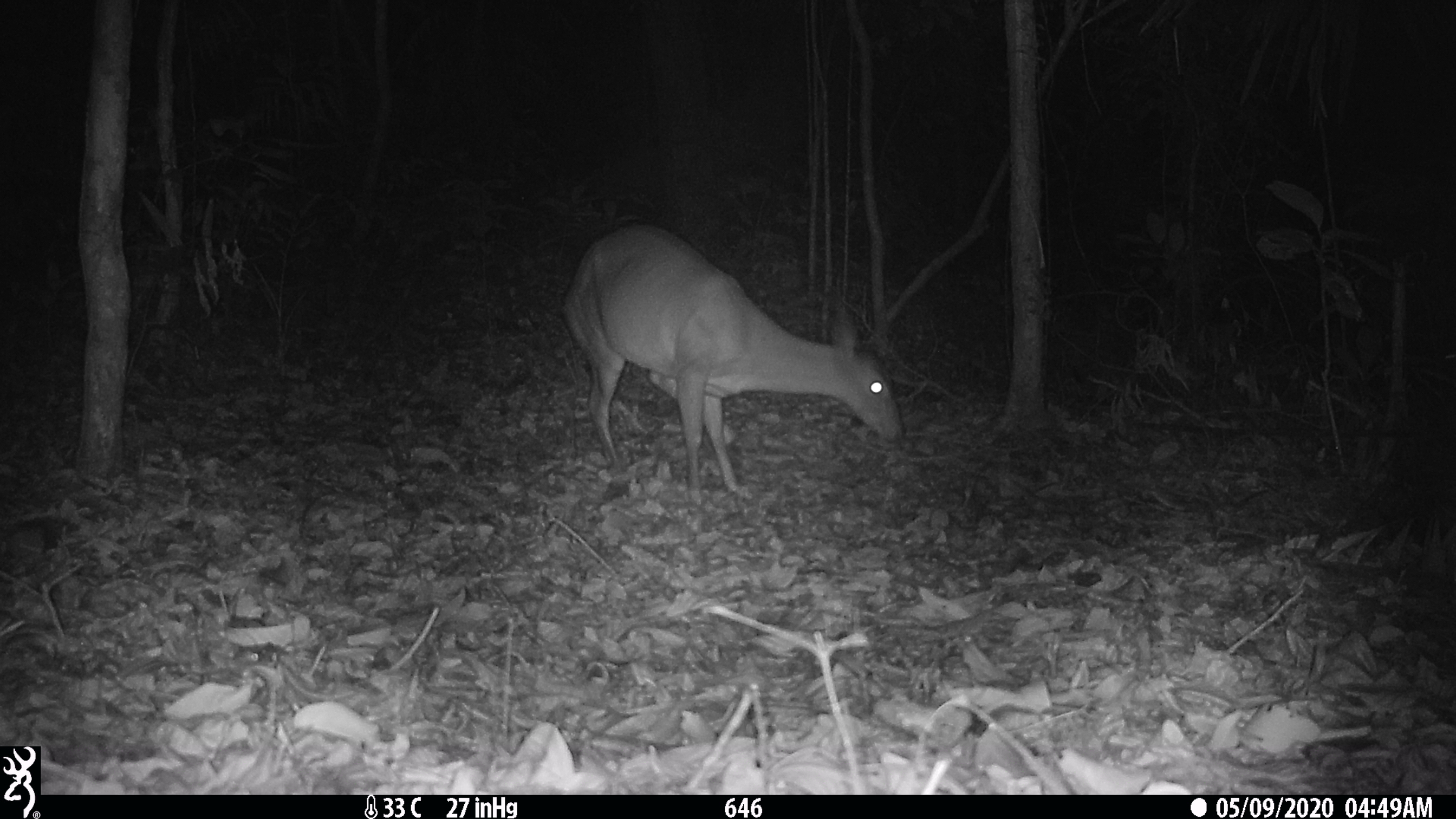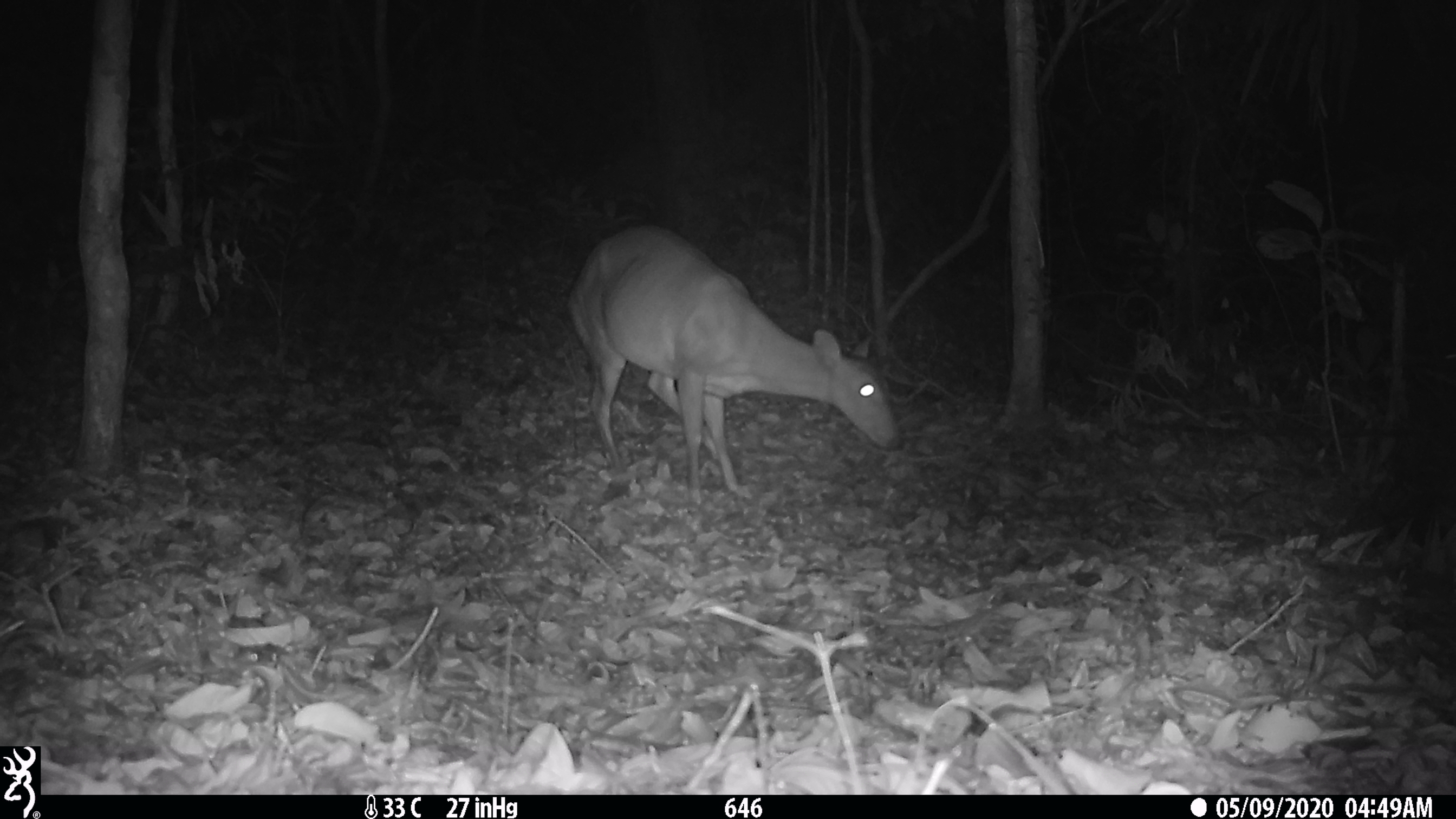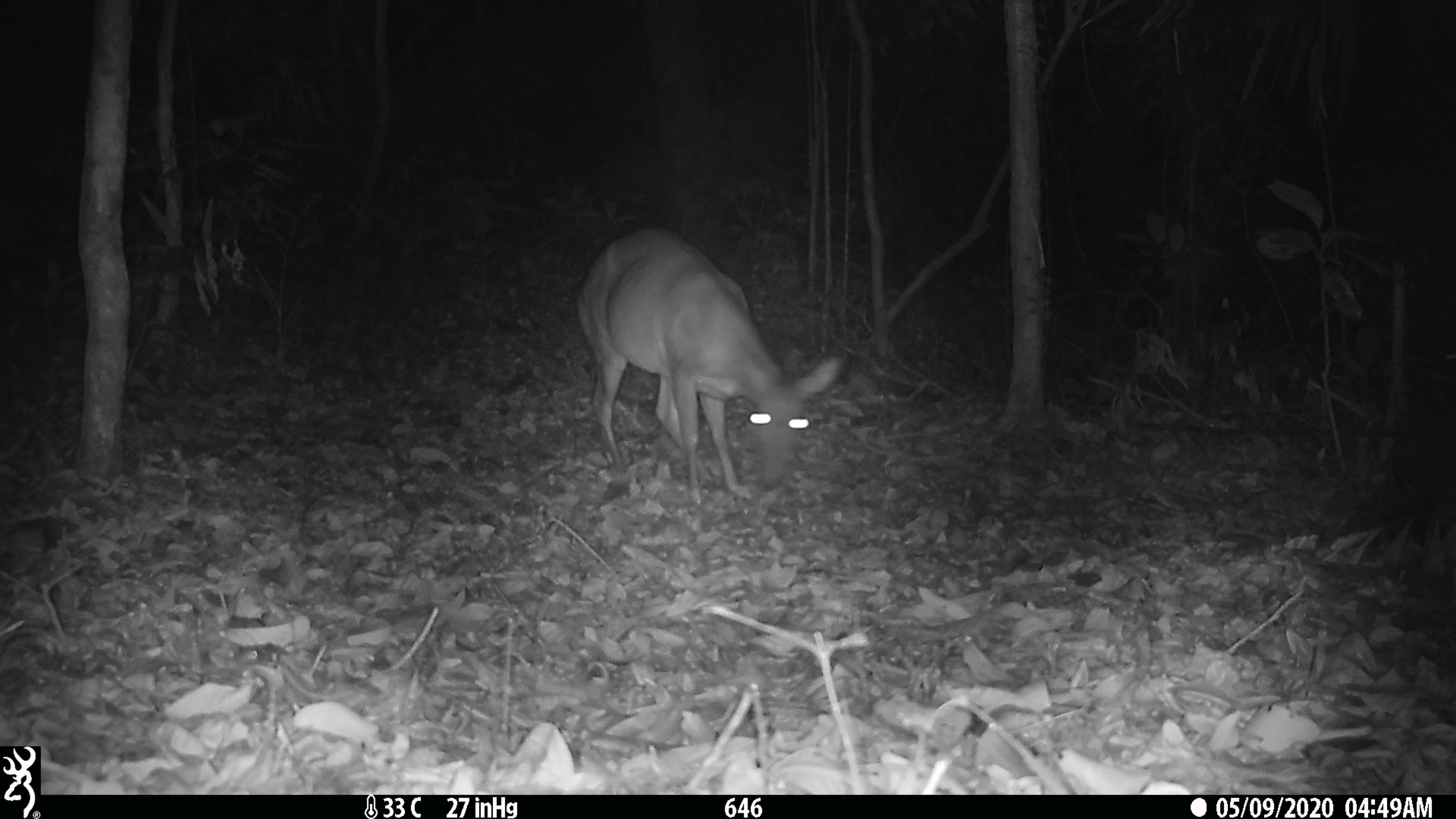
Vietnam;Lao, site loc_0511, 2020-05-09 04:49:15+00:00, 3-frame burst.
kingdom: Animalia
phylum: Chordata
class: Mammalia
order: Artiodactyla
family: Cervidae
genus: Muntiacus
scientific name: Muntiacus vuquangensis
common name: large-antlered muntjac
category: large antlered muntjac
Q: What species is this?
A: Large antlered muntjac (large-antlered muntjac) (Muntiacus vuquangensis).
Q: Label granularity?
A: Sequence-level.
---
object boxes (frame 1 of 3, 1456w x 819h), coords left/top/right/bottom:
large antlered muntjac: 559/220/902/507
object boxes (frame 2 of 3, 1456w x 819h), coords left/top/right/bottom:
large antlered muntjac: 566/222/899/503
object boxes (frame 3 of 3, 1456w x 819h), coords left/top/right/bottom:
large antlered muntjac: 574/222/843/503